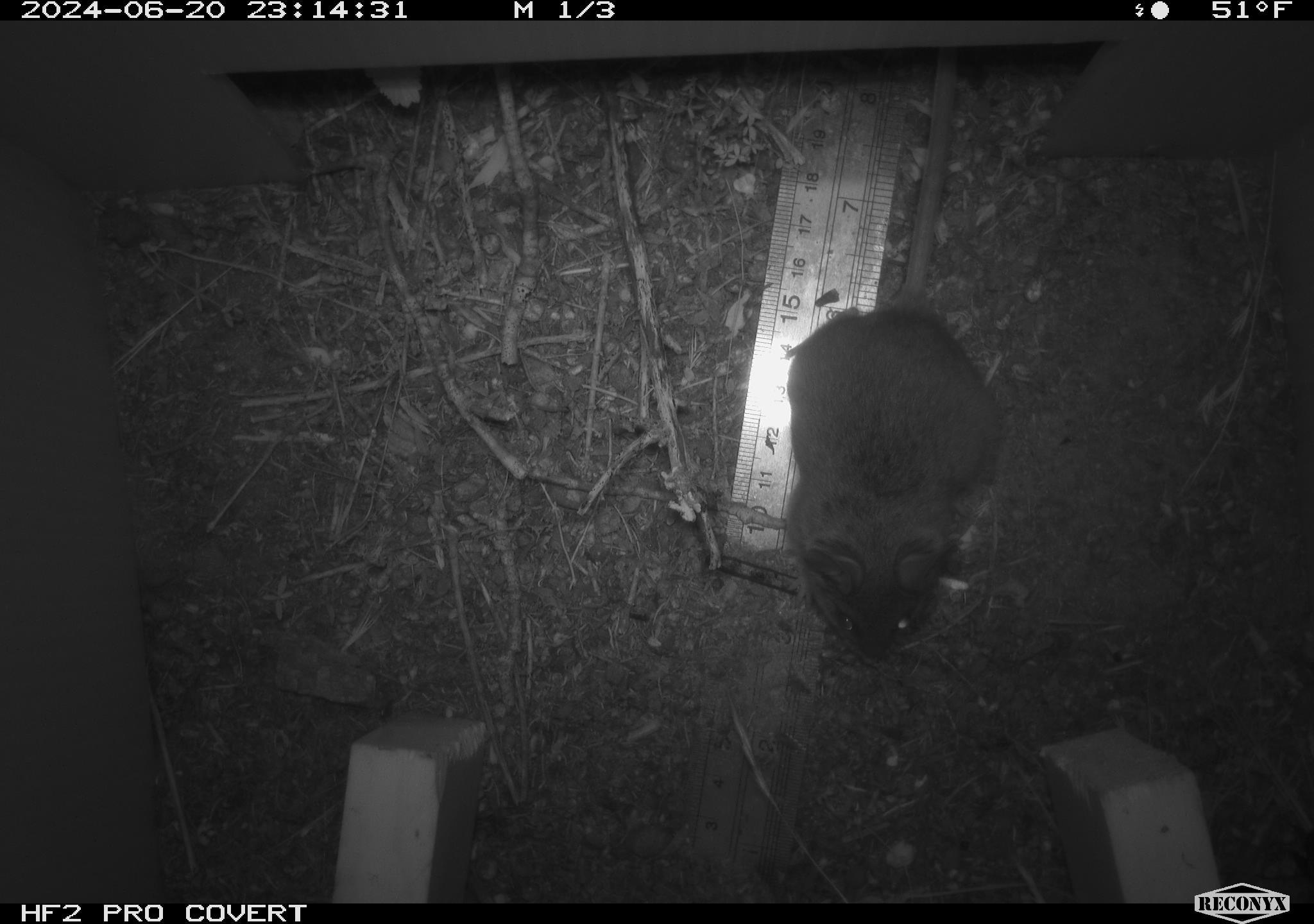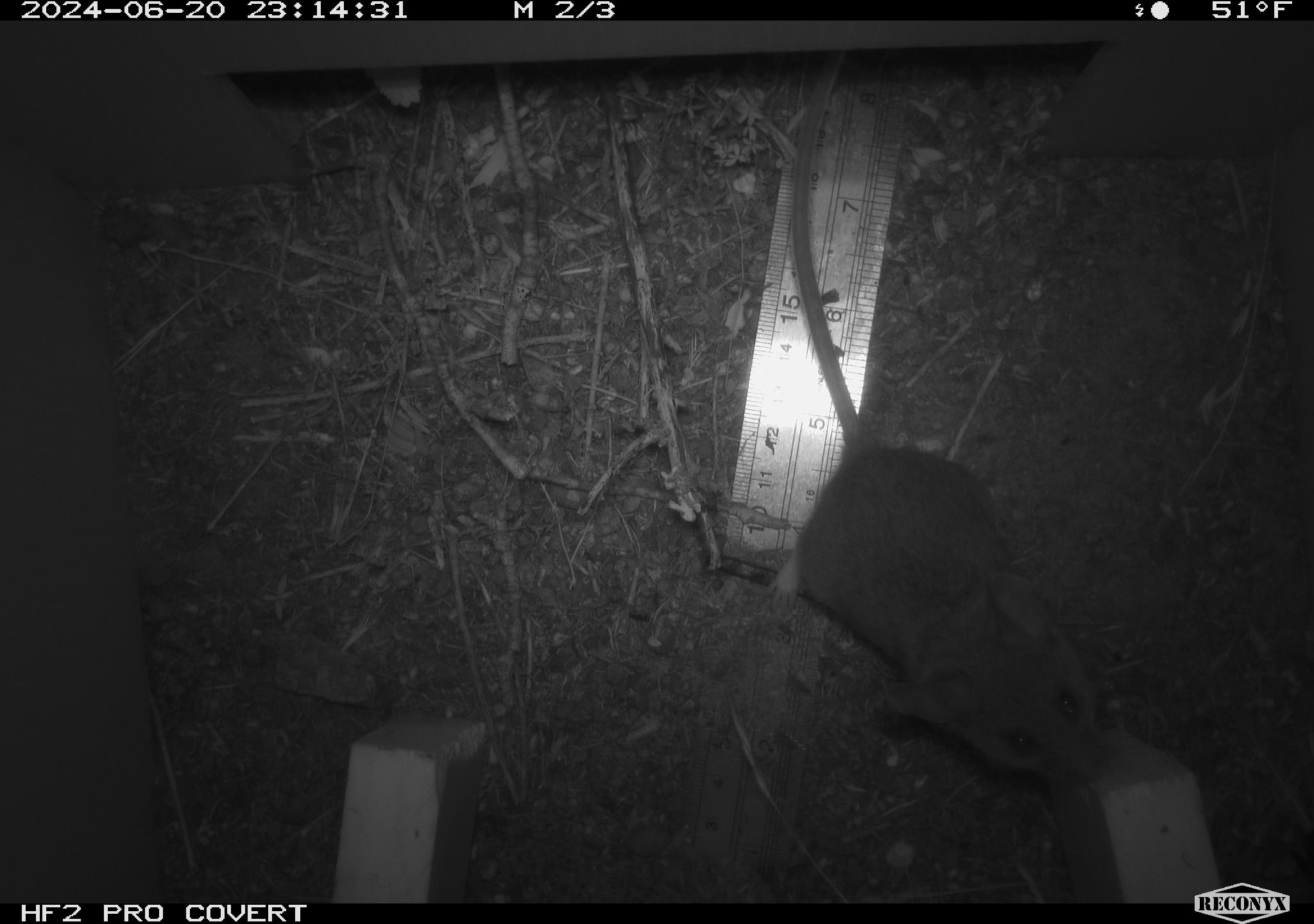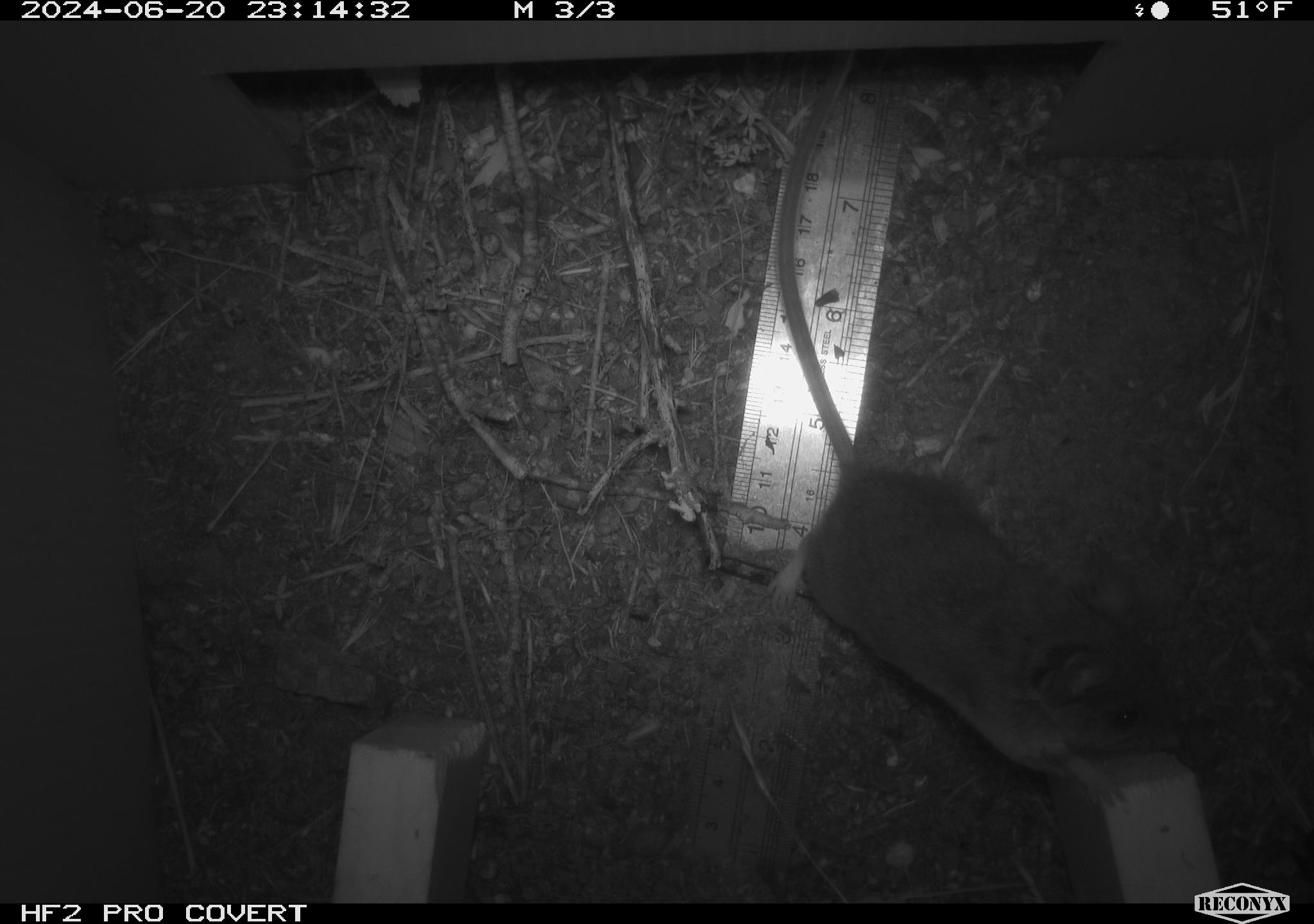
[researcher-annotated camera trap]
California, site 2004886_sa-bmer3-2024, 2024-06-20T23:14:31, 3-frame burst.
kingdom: Animalia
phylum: Chordata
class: Mammalia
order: Rodentia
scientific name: Rodentia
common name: mouse species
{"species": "mouse species (Rodentia)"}